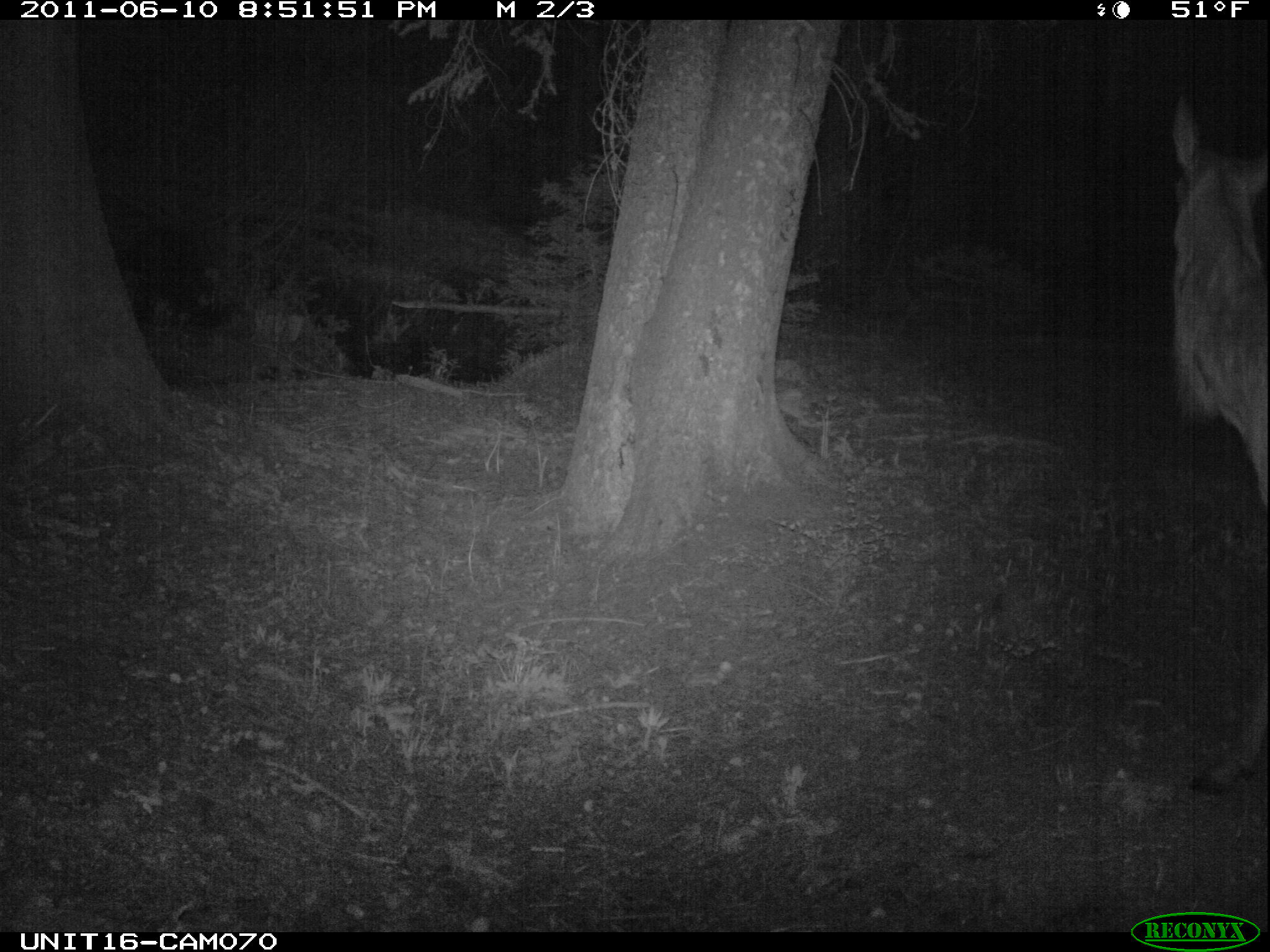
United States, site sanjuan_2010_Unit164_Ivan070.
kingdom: Animalia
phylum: Chordata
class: Mammalia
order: Artiodactyla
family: Cervidae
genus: Cervus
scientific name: Cervus elaphus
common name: red deer